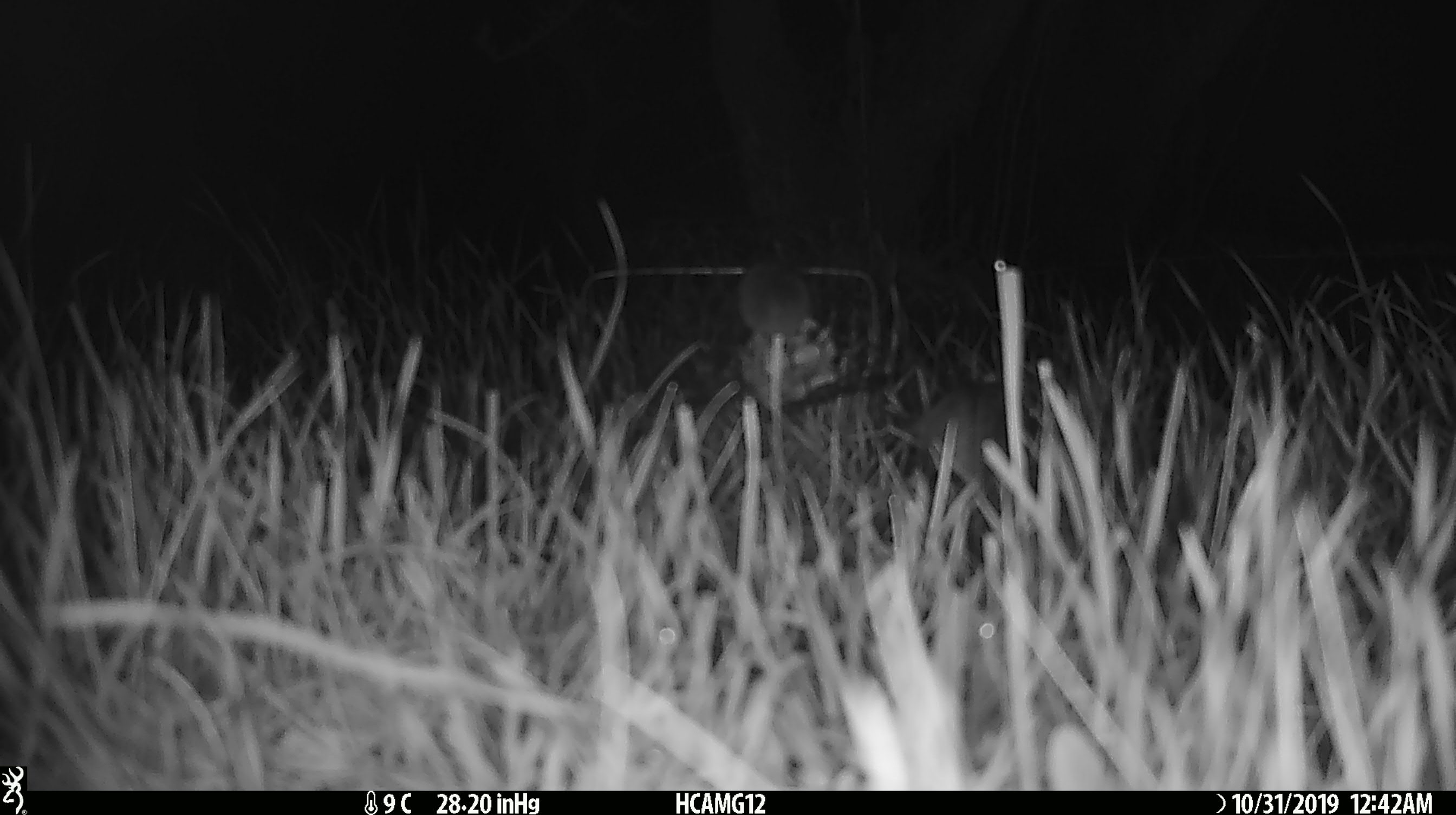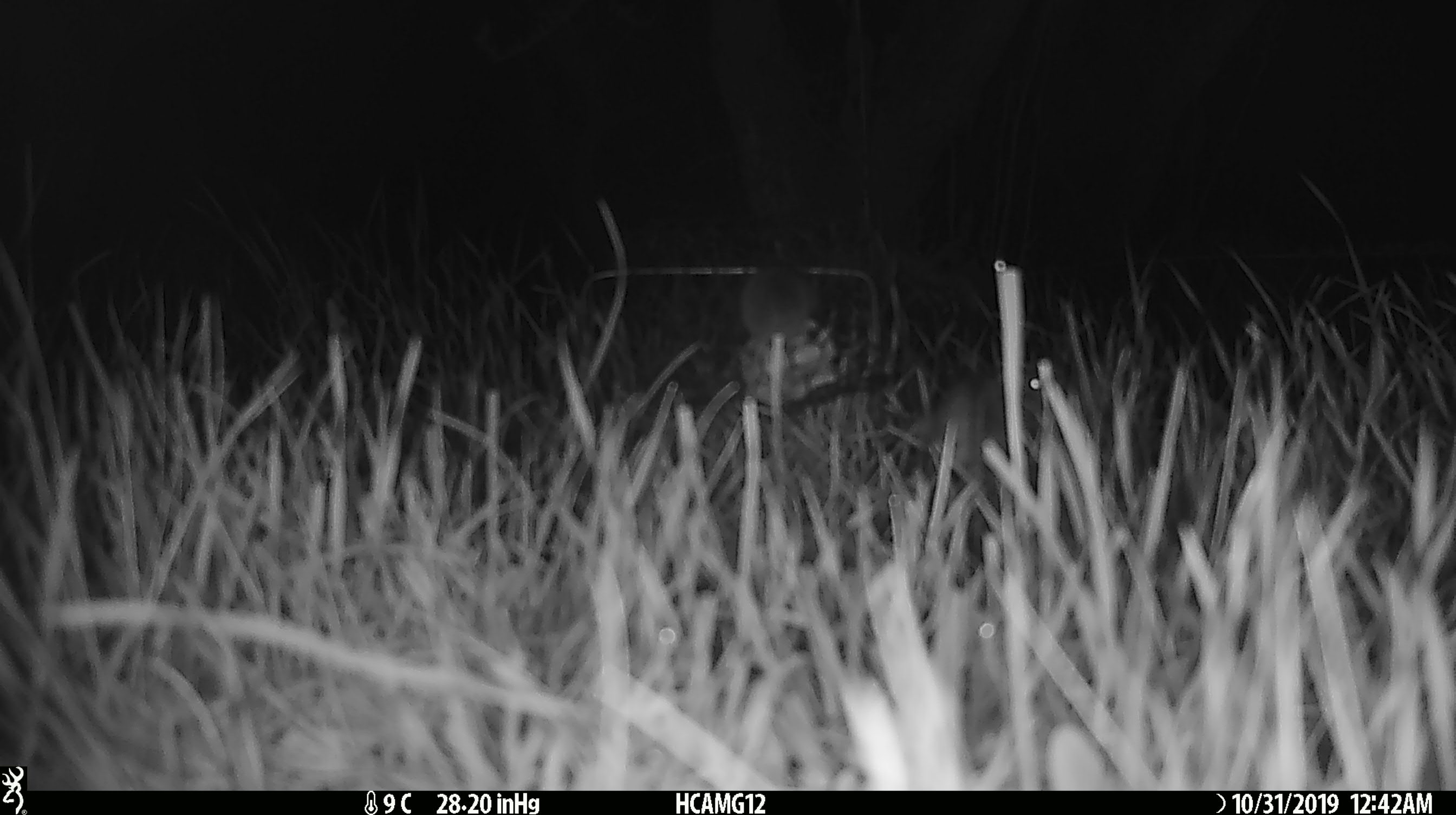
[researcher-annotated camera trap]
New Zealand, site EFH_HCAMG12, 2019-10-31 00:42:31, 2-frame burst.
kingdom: Animalia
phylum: Chordata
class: Mammalia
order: Rodentia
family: Muridae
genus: Mus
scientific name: Mus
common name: mouse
Mouse (Mus).